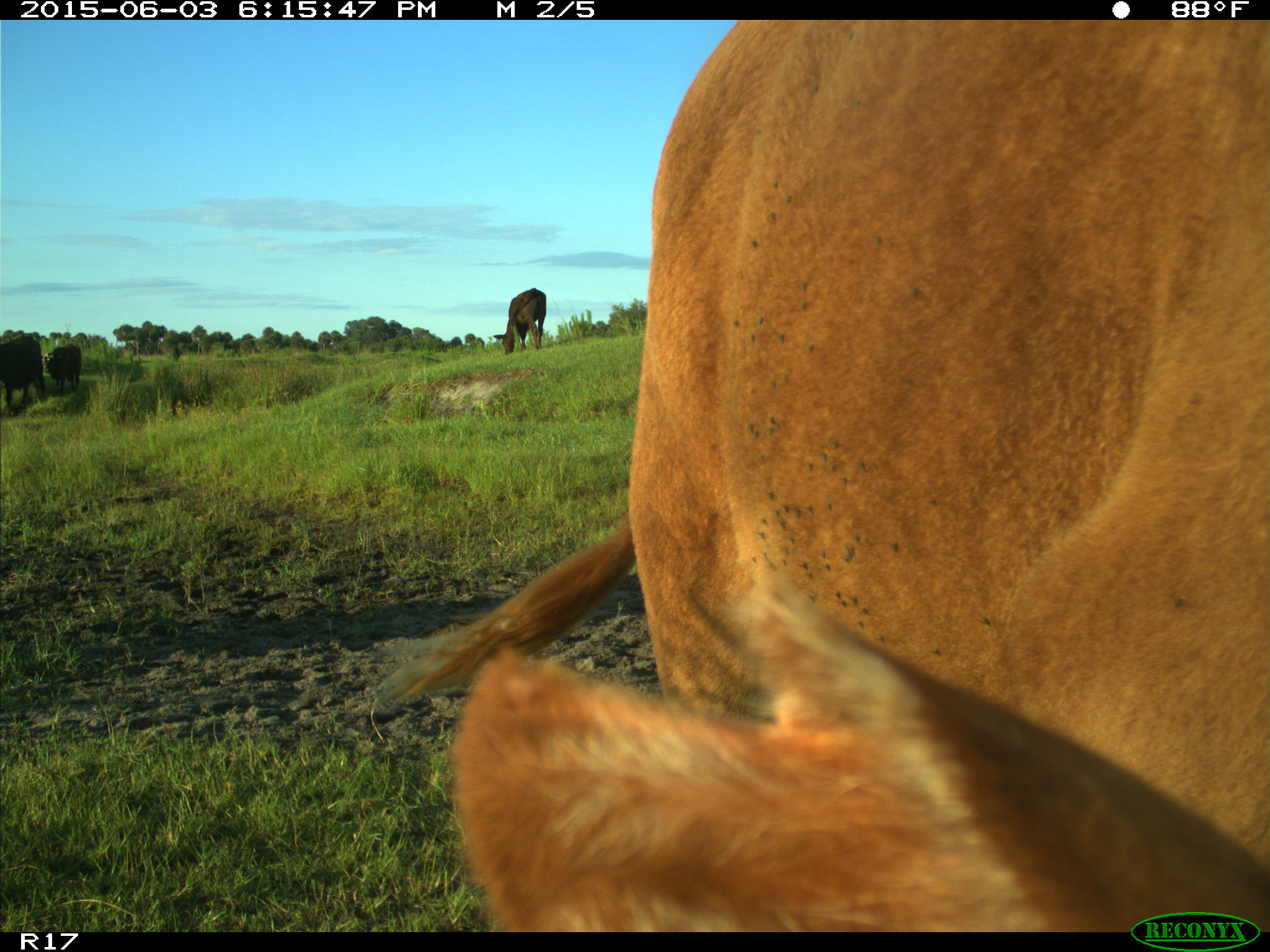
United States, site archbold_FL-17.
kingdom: Animalia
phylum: Chordata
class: Mammalia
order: Artiodactyla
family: Bovidae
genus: Bos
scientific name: Bos taurus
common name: domestic cow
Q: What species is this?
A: Bos taurus (domestic cow).